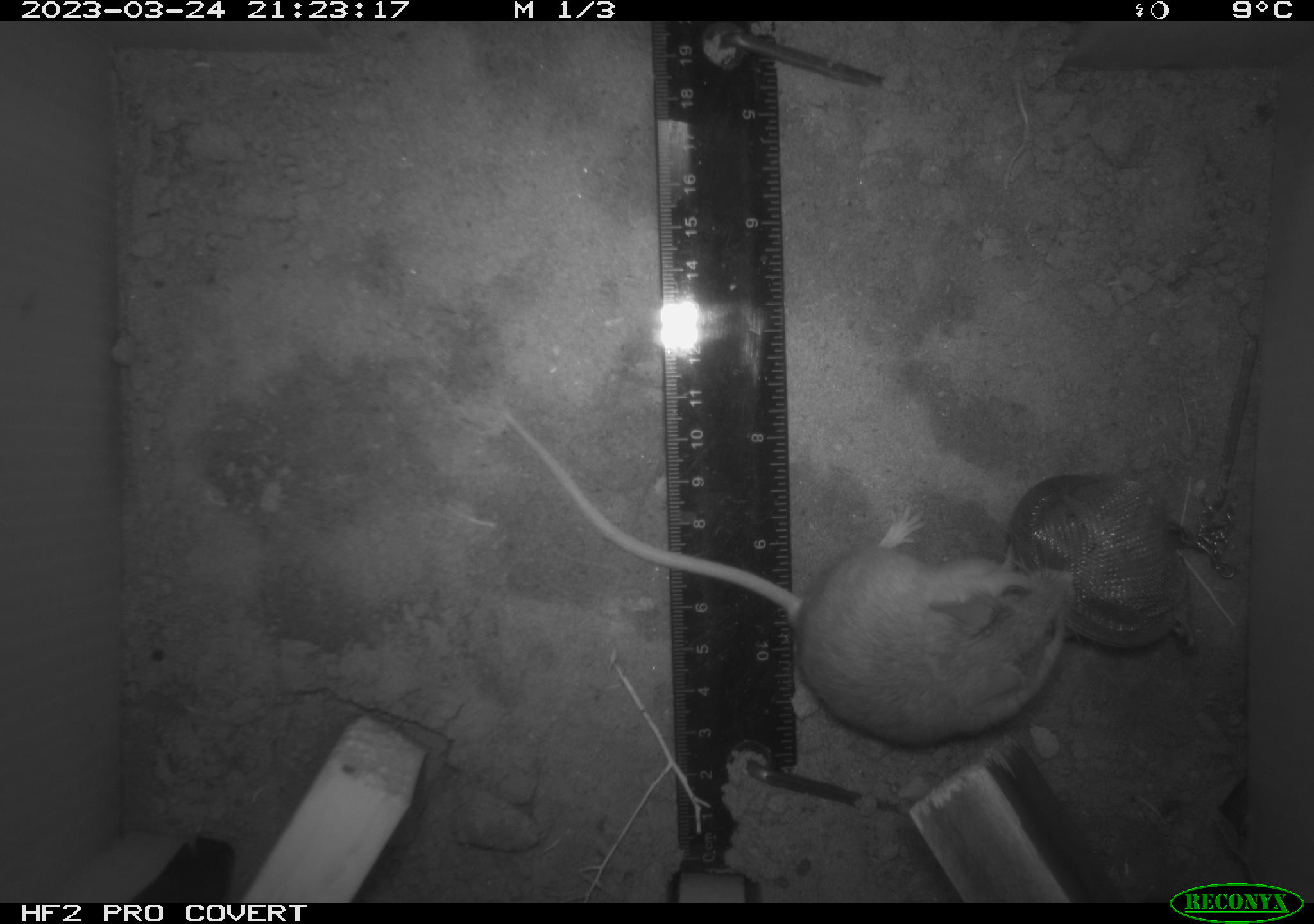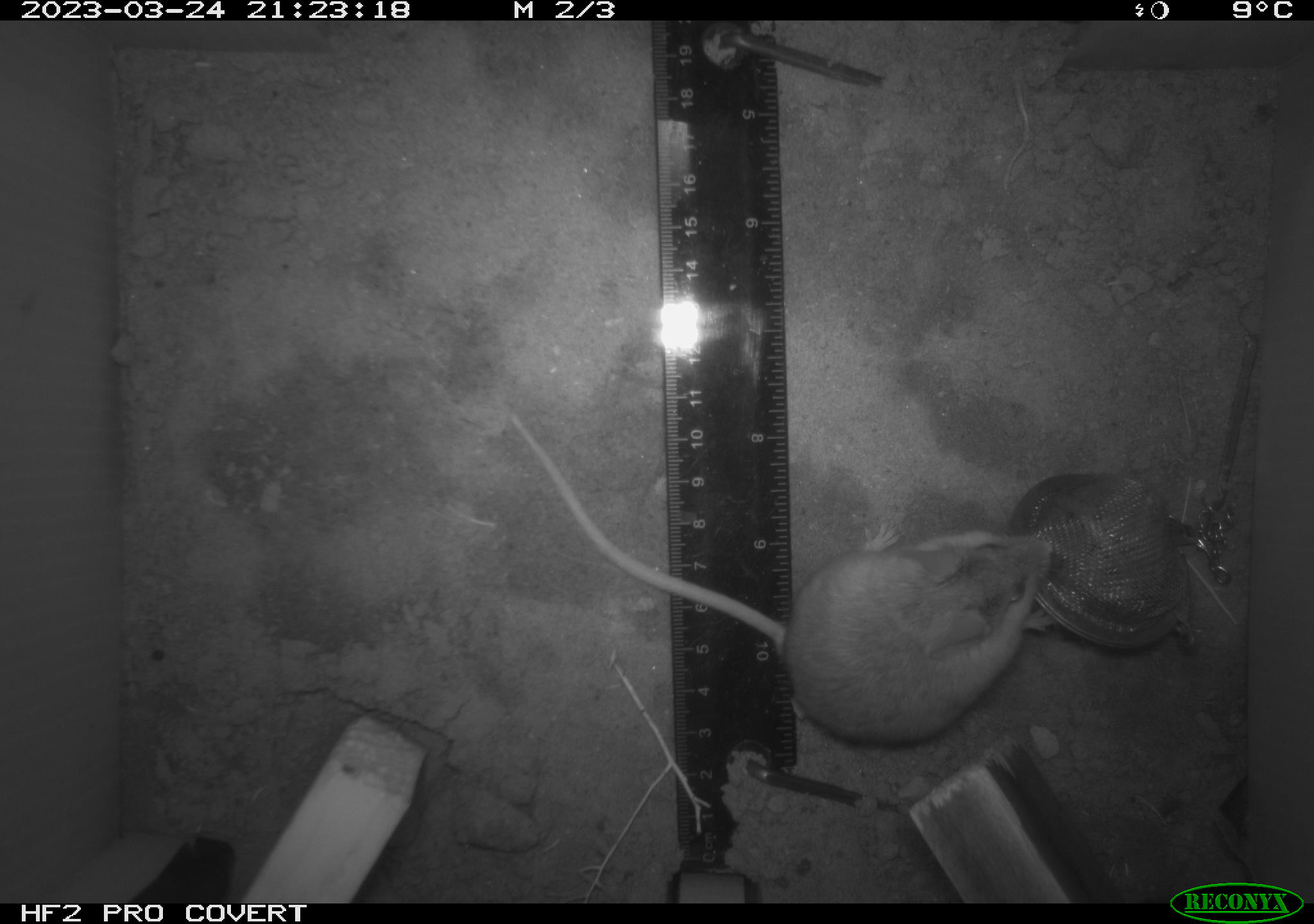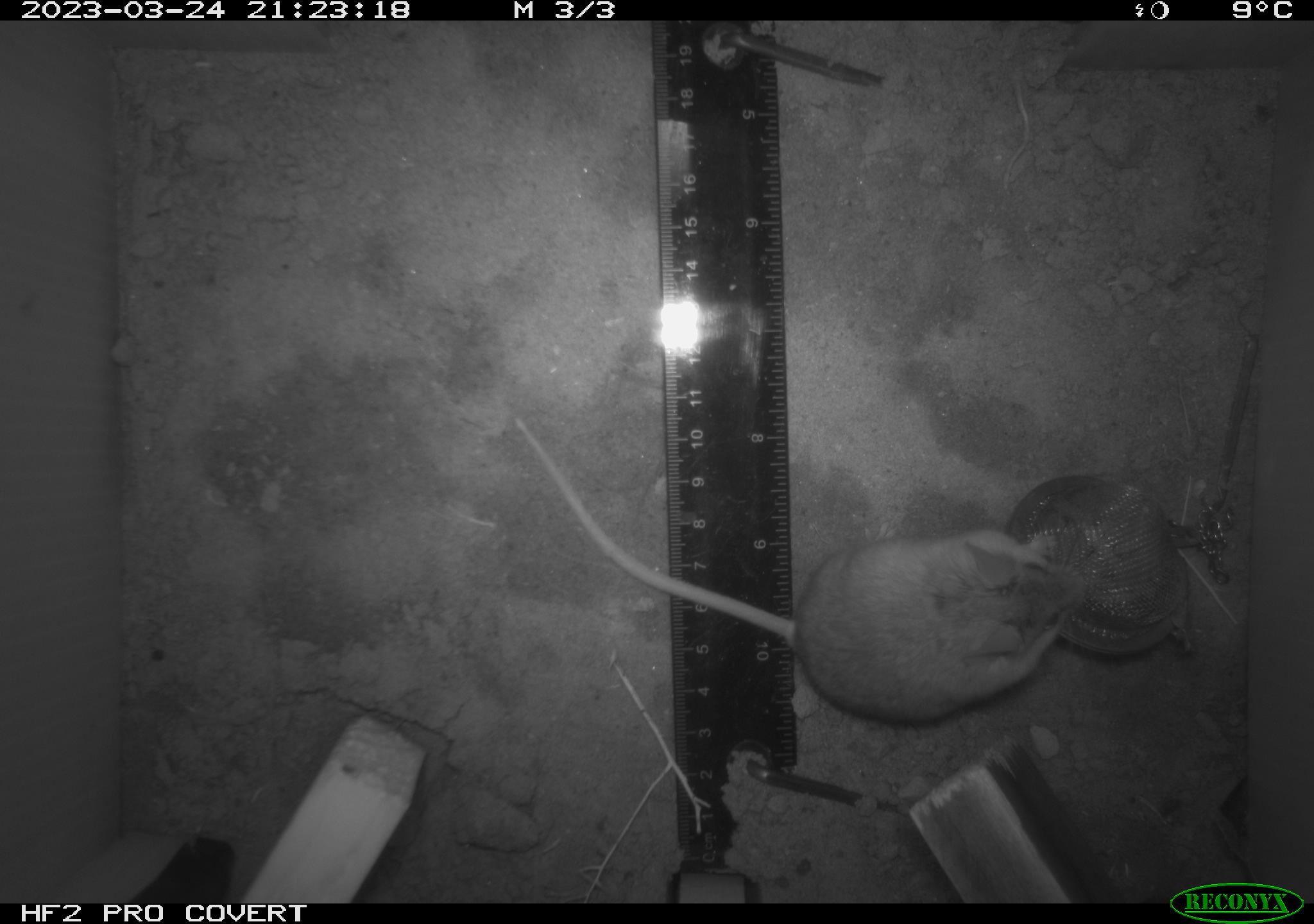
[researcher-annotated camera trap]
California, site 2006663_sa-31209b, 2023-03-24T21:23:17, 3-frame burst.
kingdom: Animalia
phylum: Chordata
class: Mammalia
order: Rodentia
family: Cricetidae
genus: Peromyscus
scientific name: Peromyscus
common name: deer mice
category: peromyscus species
Peromyscus species (deer mice) (Peromyscus).